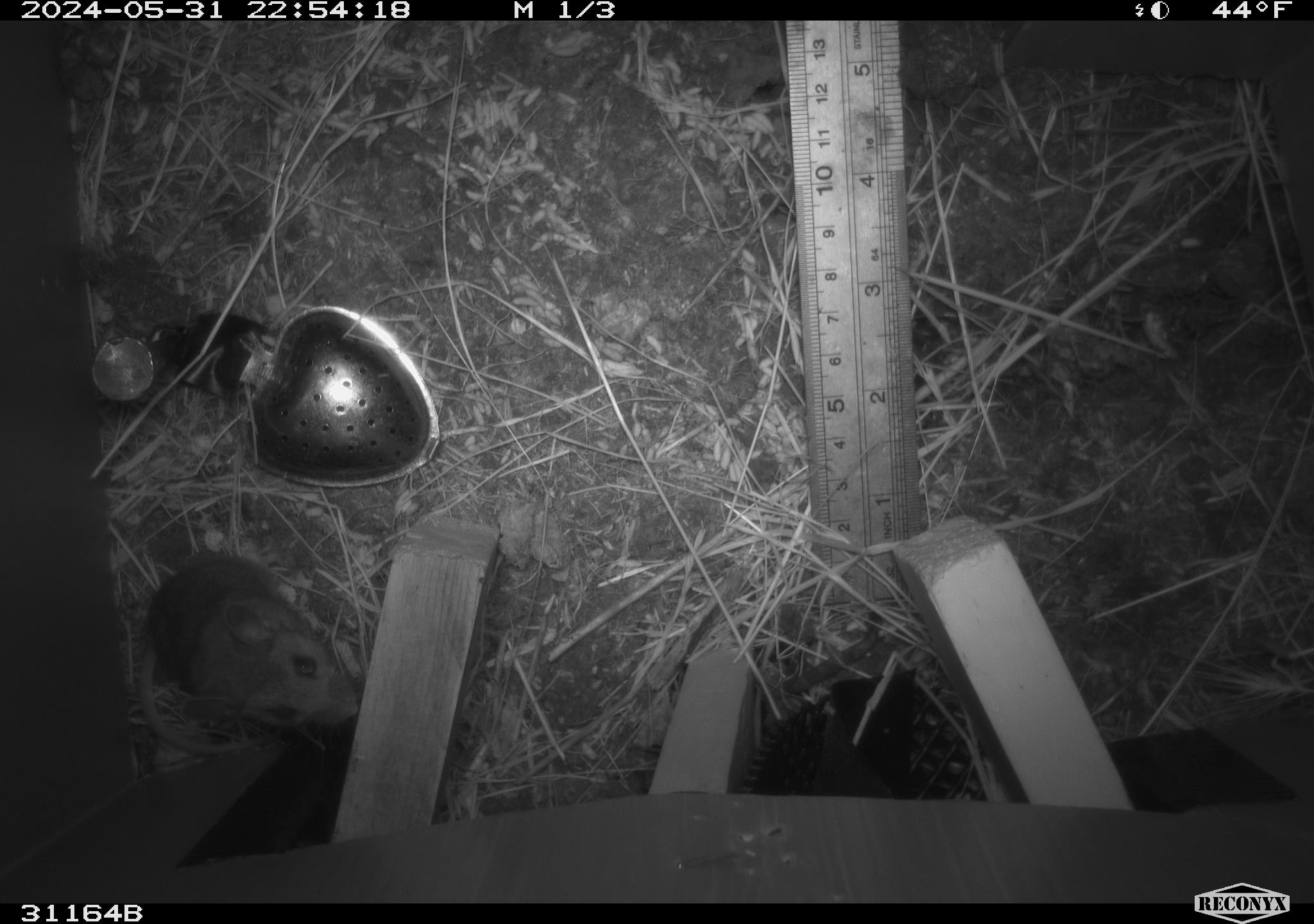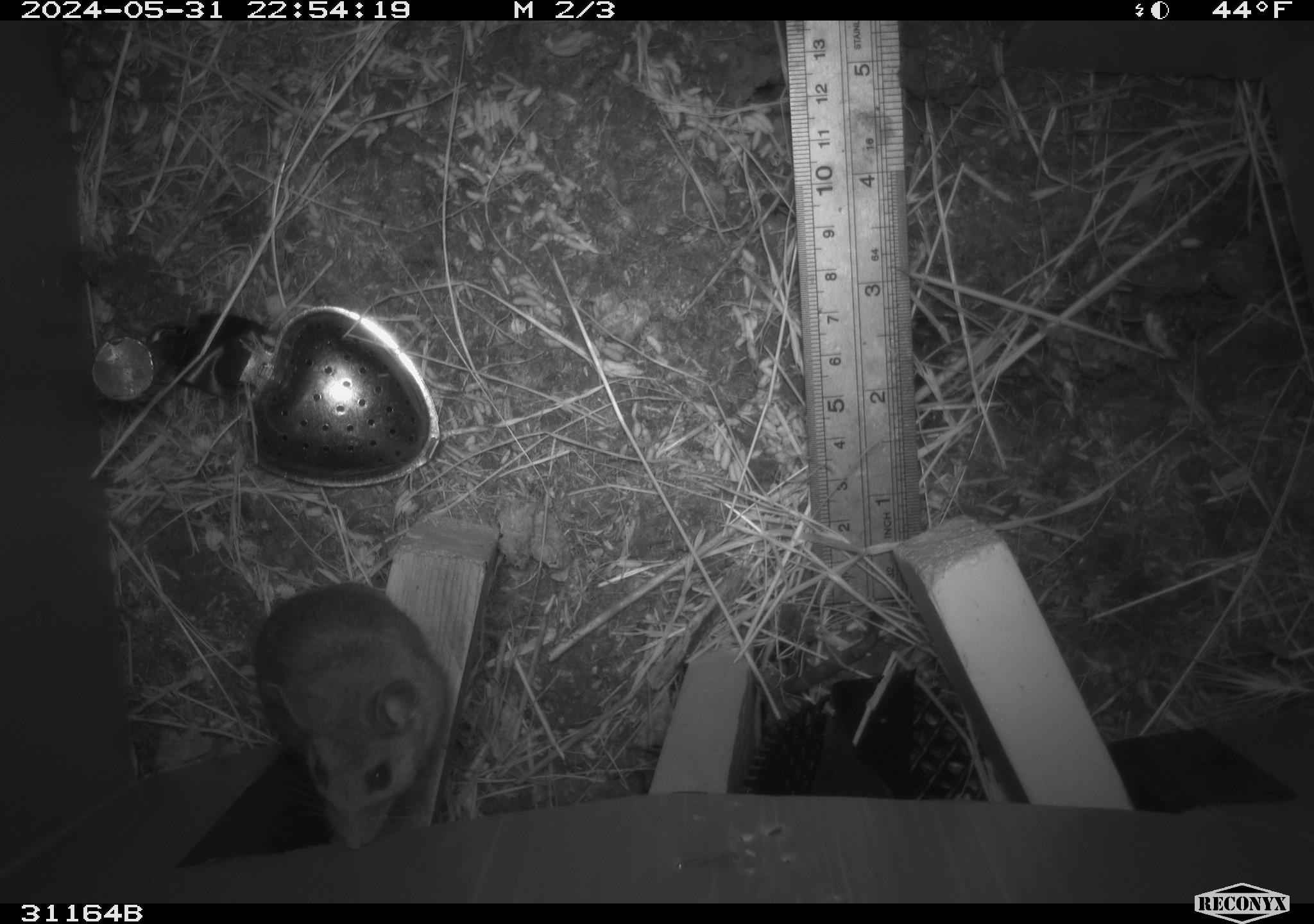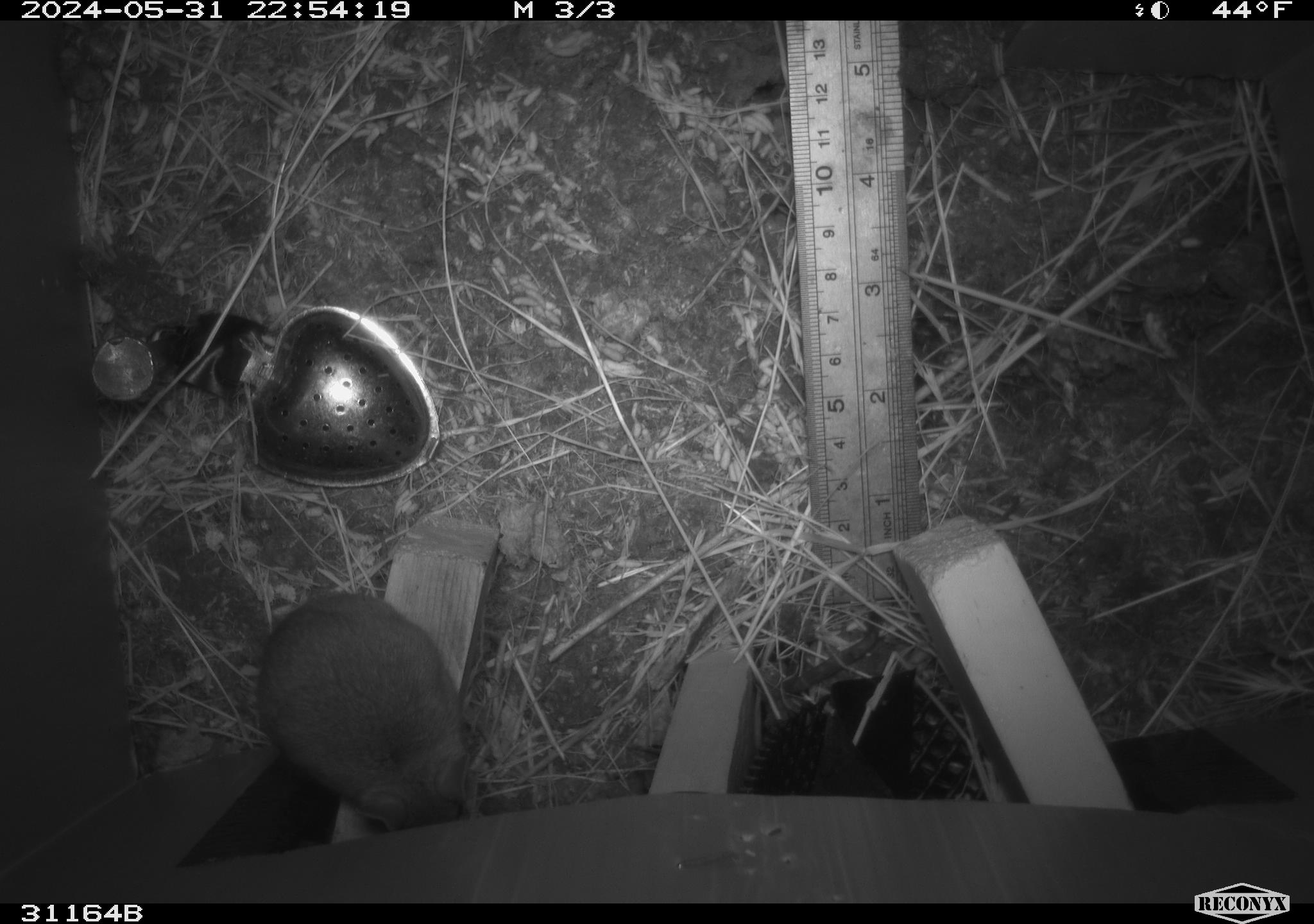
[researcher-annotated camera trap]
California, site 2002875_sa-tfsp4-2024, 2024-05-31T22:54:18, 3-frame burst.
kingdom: Animalia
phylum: Chordata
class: Mammalia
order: Rodentia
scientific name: Rodentia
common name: mouse species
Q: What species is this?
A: Mouse species (Rodentia).